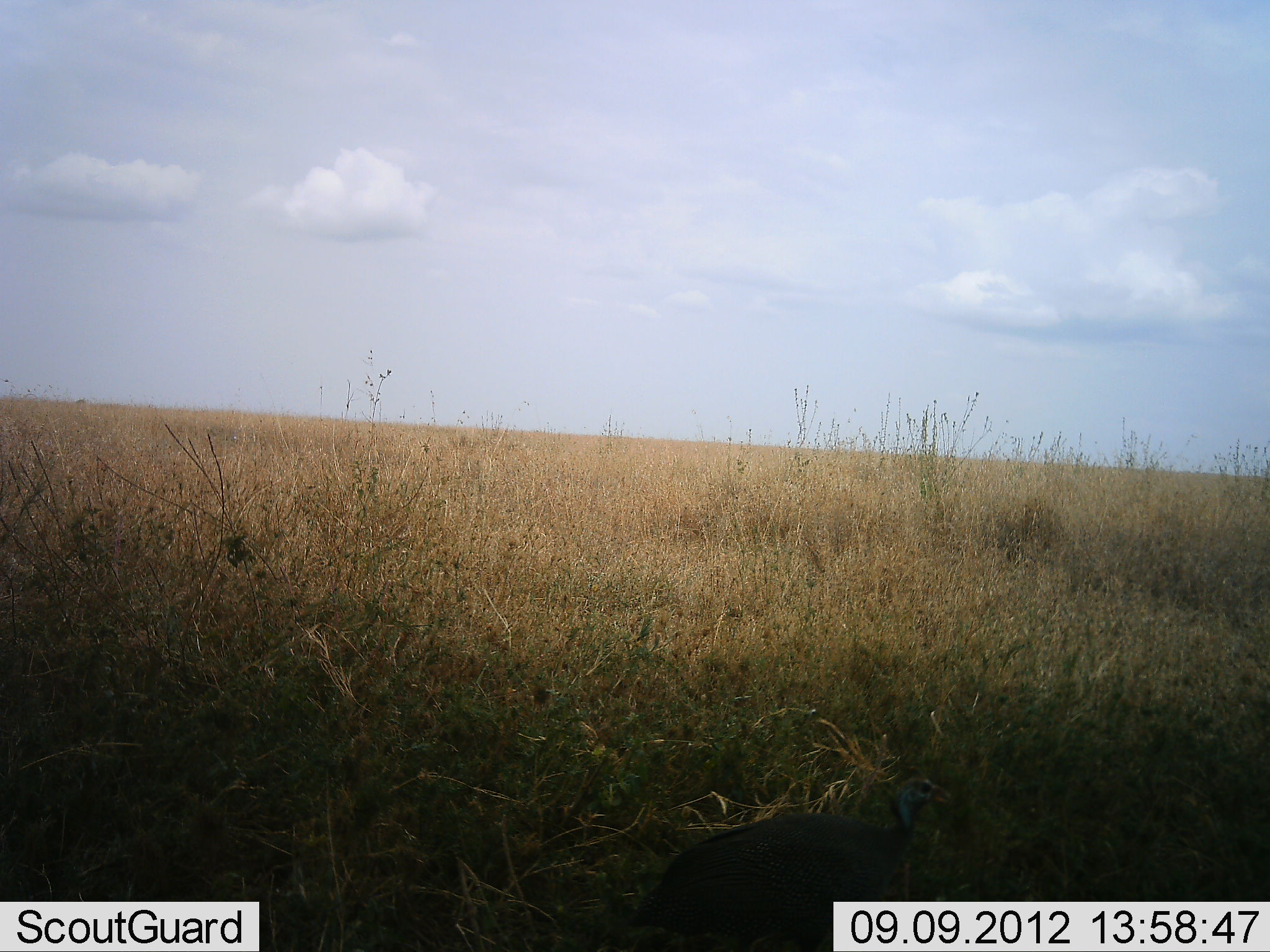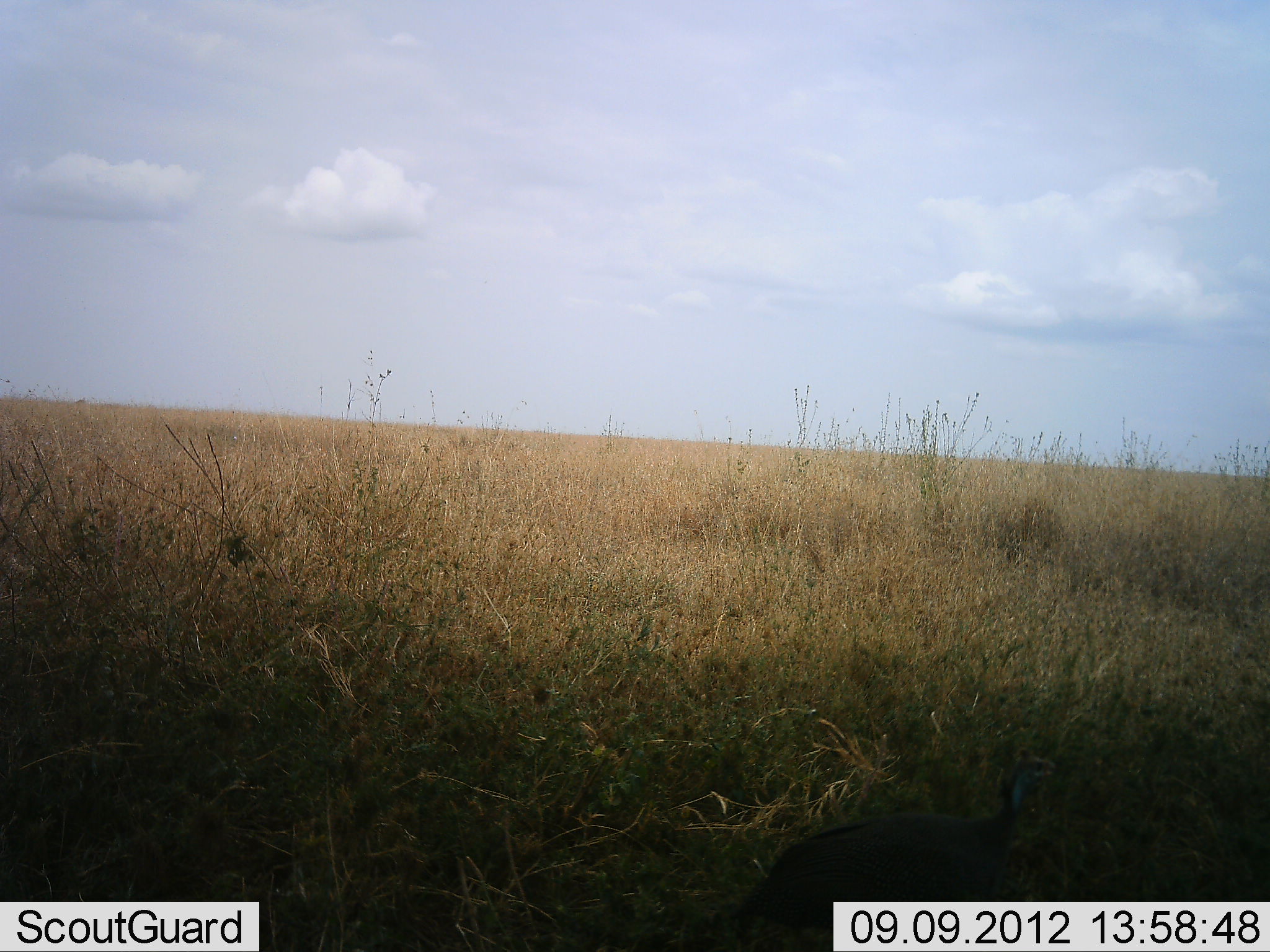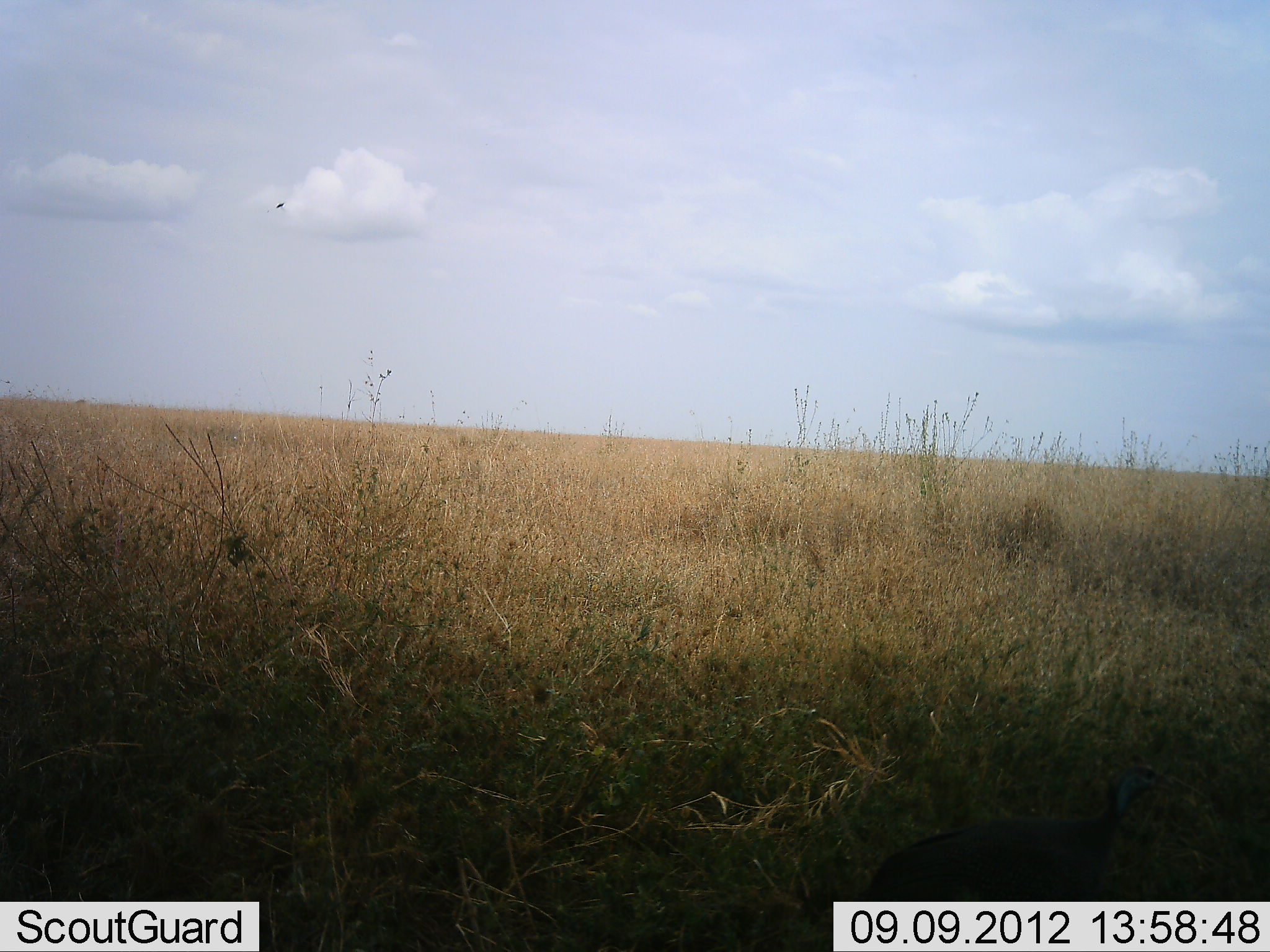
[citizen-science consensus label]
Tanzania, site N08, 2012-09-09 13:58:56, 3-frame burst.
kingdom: Animalia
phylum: Chordata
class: Aves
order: Galliformes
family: Numididae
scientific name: Numididae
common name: guinea fowl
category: guineafowl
Guineafowl (guinea fowl) (Numididae), count 1. Behavior (volunteer vote fractions): standing 0%, resting 0%, moving 100%, interacting 0%. Young present (vote fraction): 0%. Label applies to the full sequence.